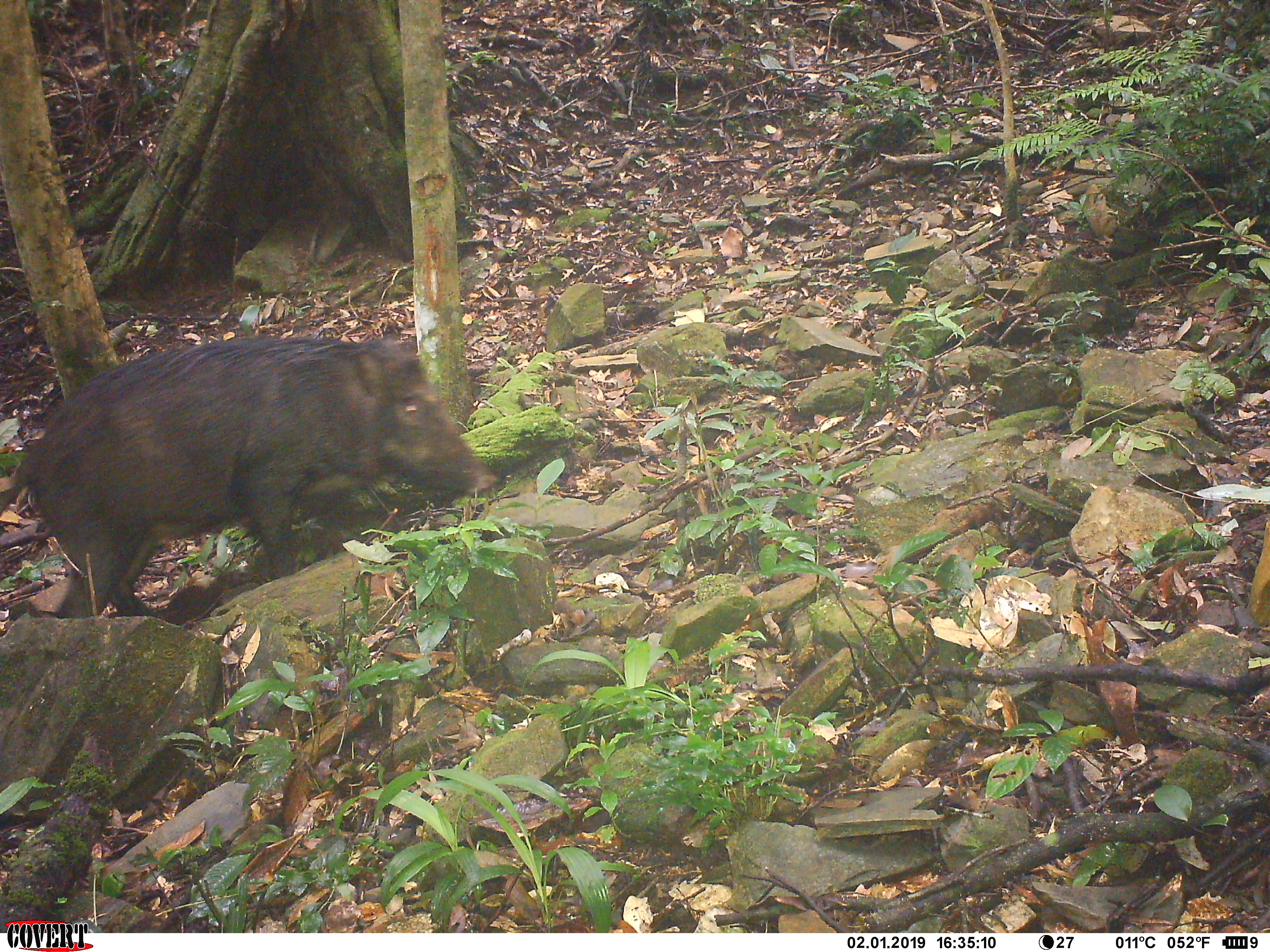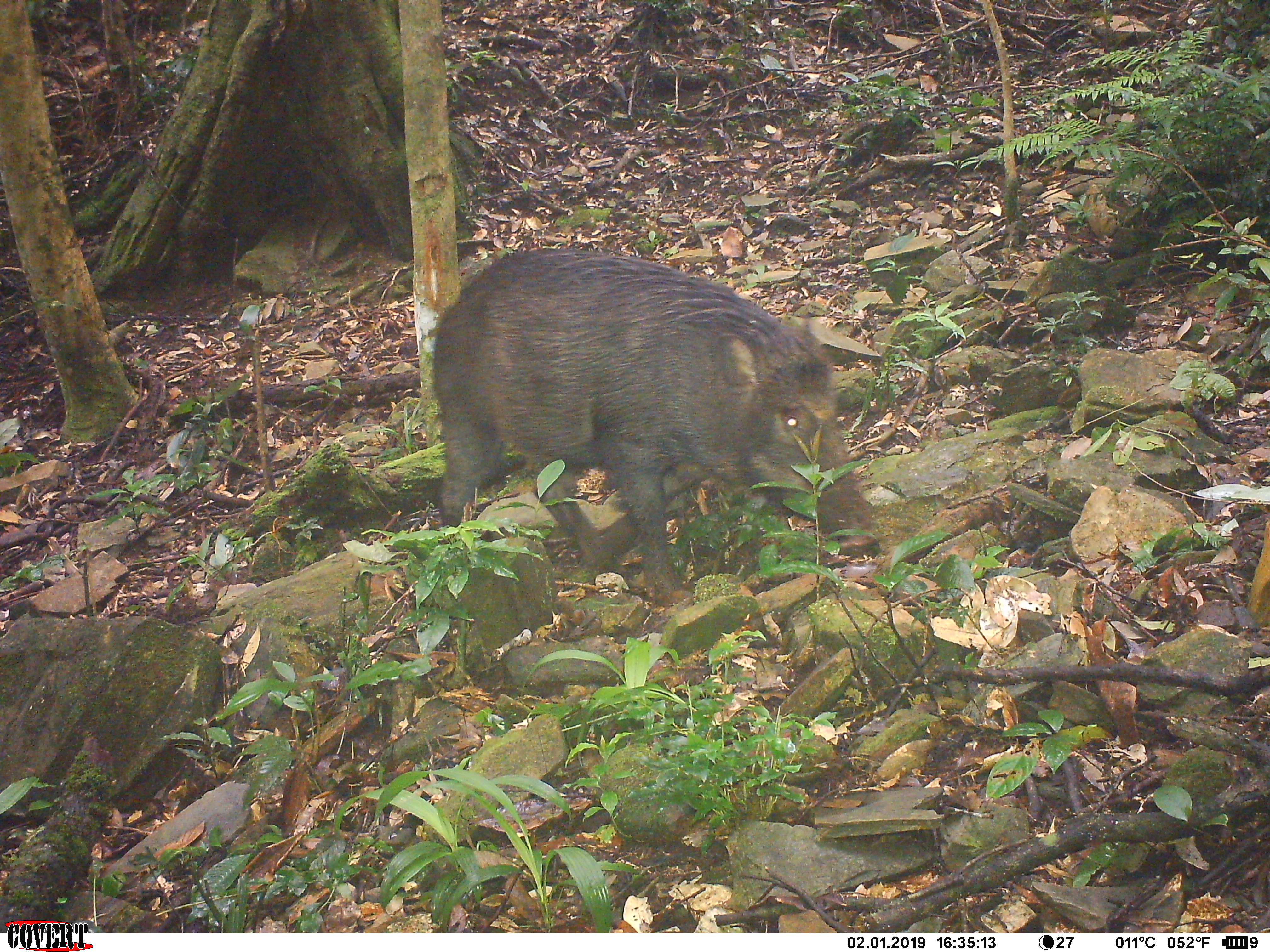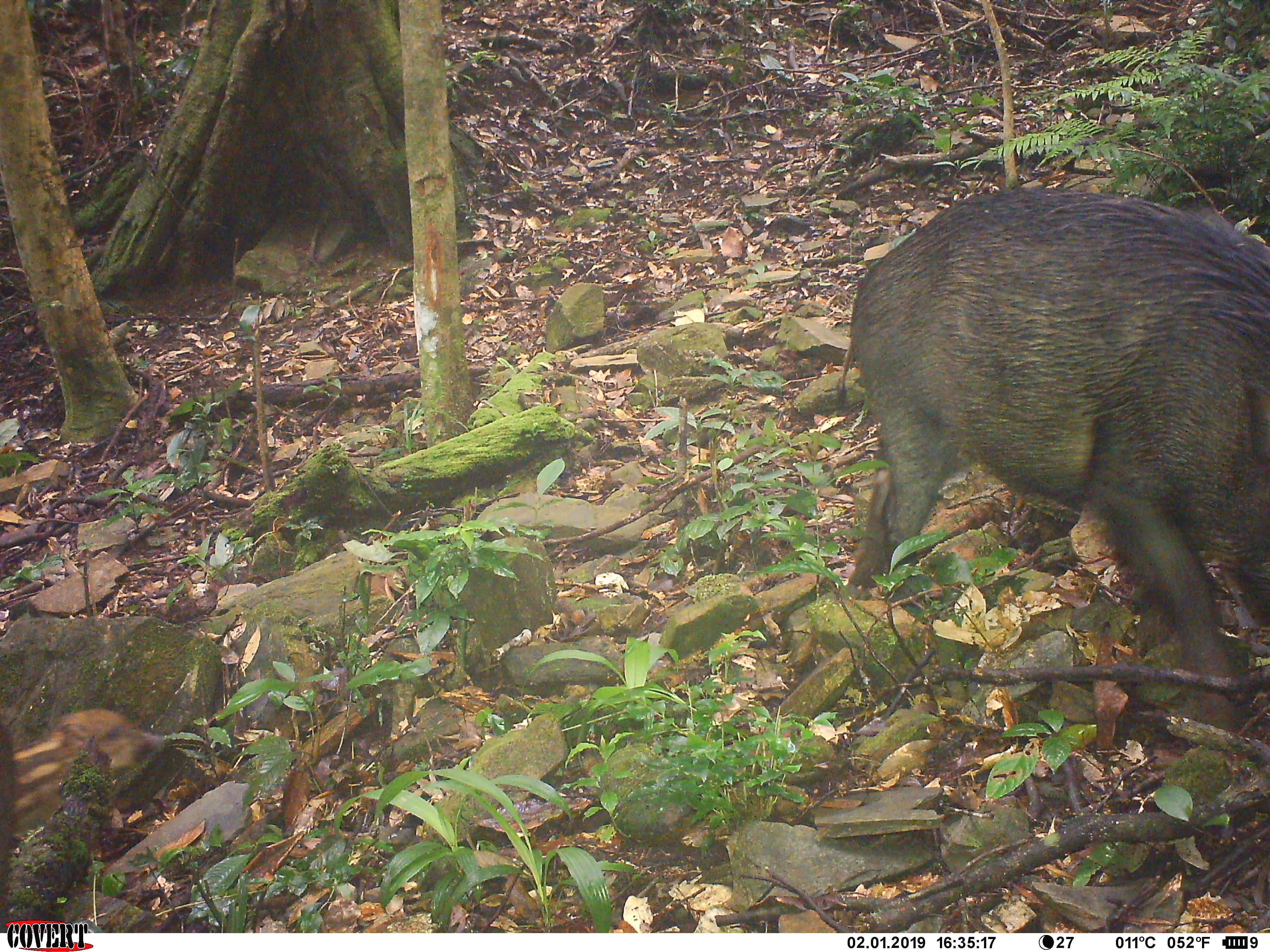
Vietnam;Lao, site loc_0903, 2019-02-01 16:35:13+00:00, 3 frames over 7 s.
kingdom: Animalia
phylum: Chordata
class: Mammalia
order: Artiodactyla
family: Suidae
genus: Sus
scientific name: Sus scrofa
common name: eurasian wild pig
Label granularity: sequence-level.